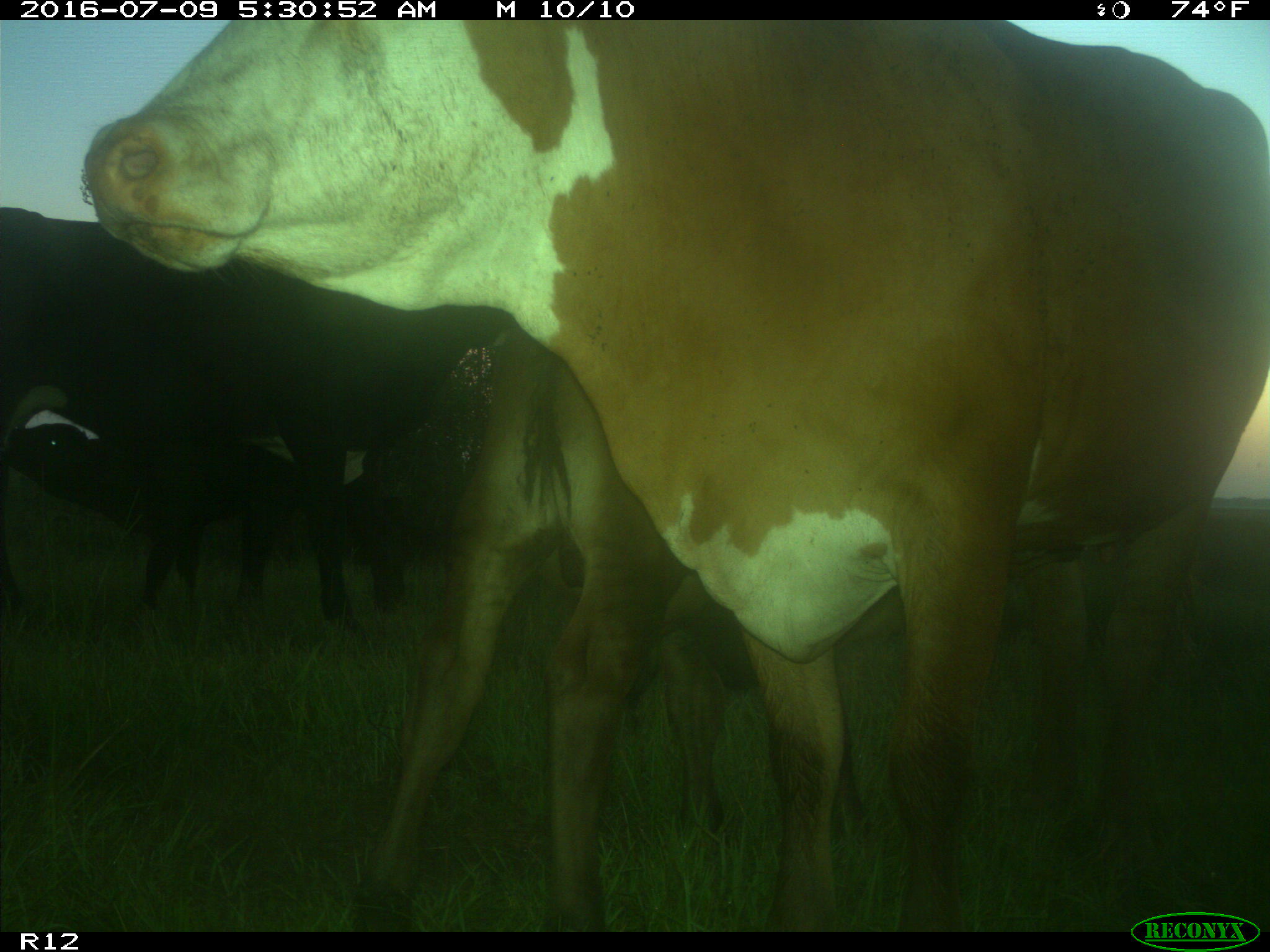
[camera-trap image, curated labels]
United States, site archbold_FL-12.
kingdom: Animalia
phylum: Chordata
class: Mammalia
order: Artiodactyla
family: Bovidae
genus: Bos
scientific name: Bos taurus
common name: domestic cow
Bos taurus (domestic cow).